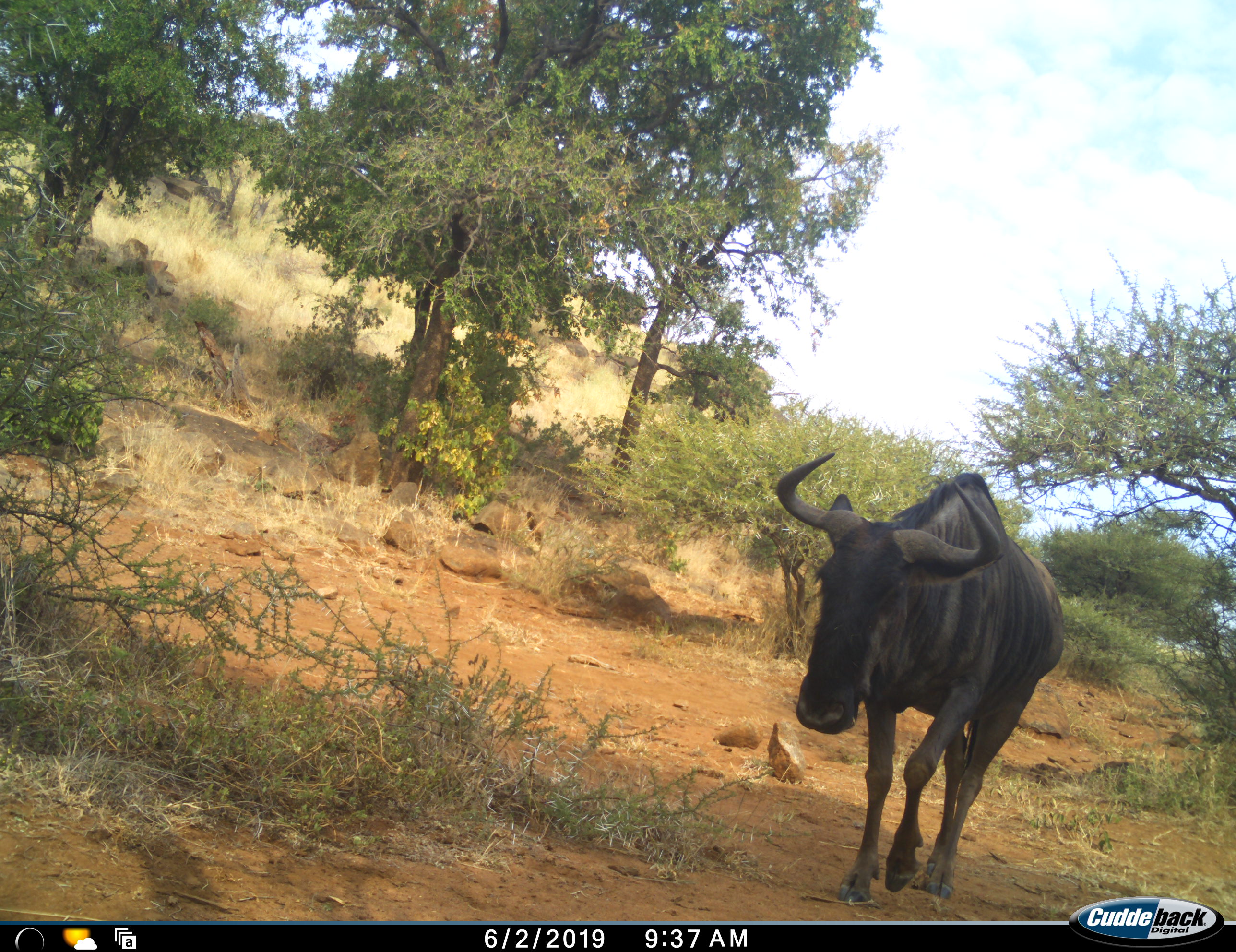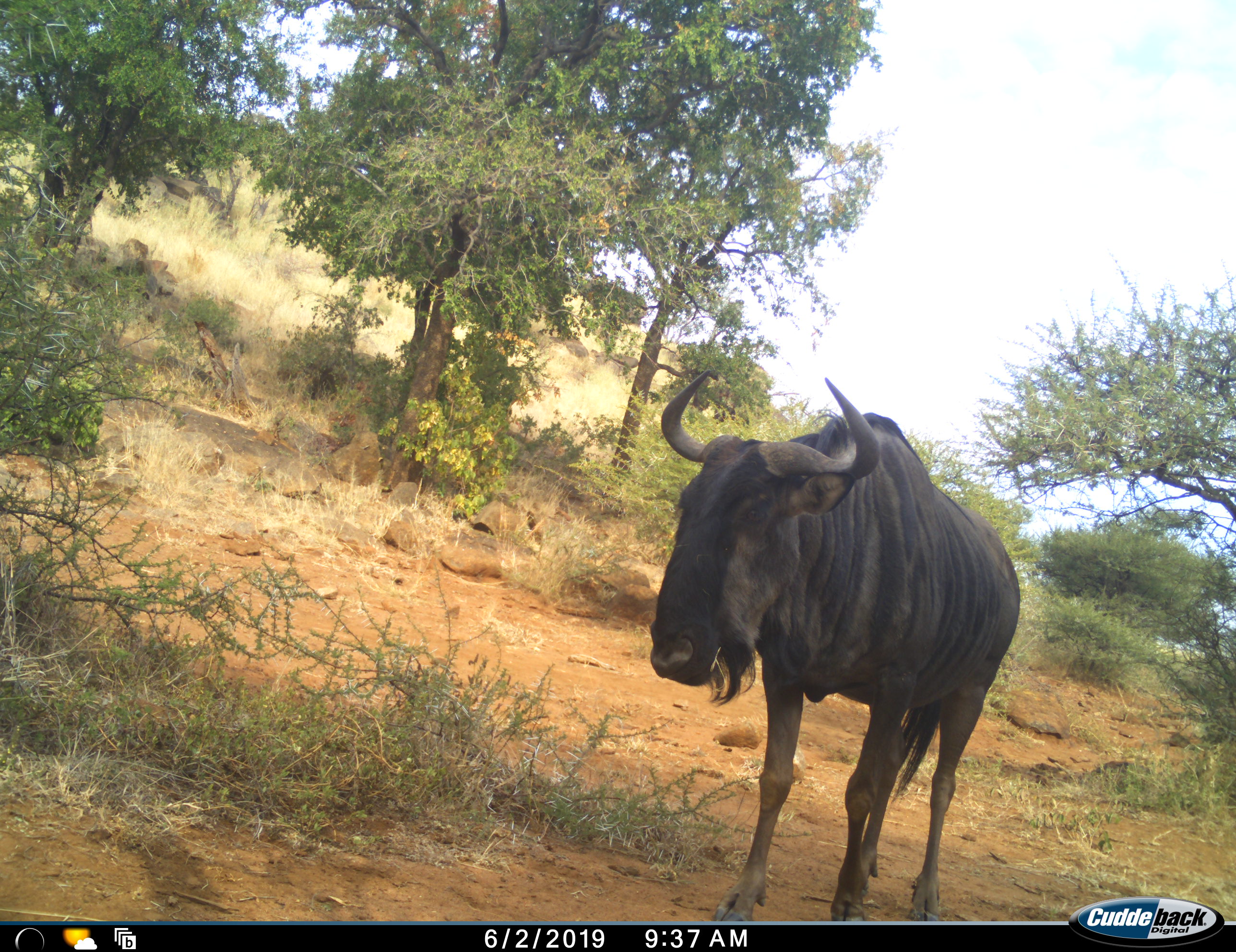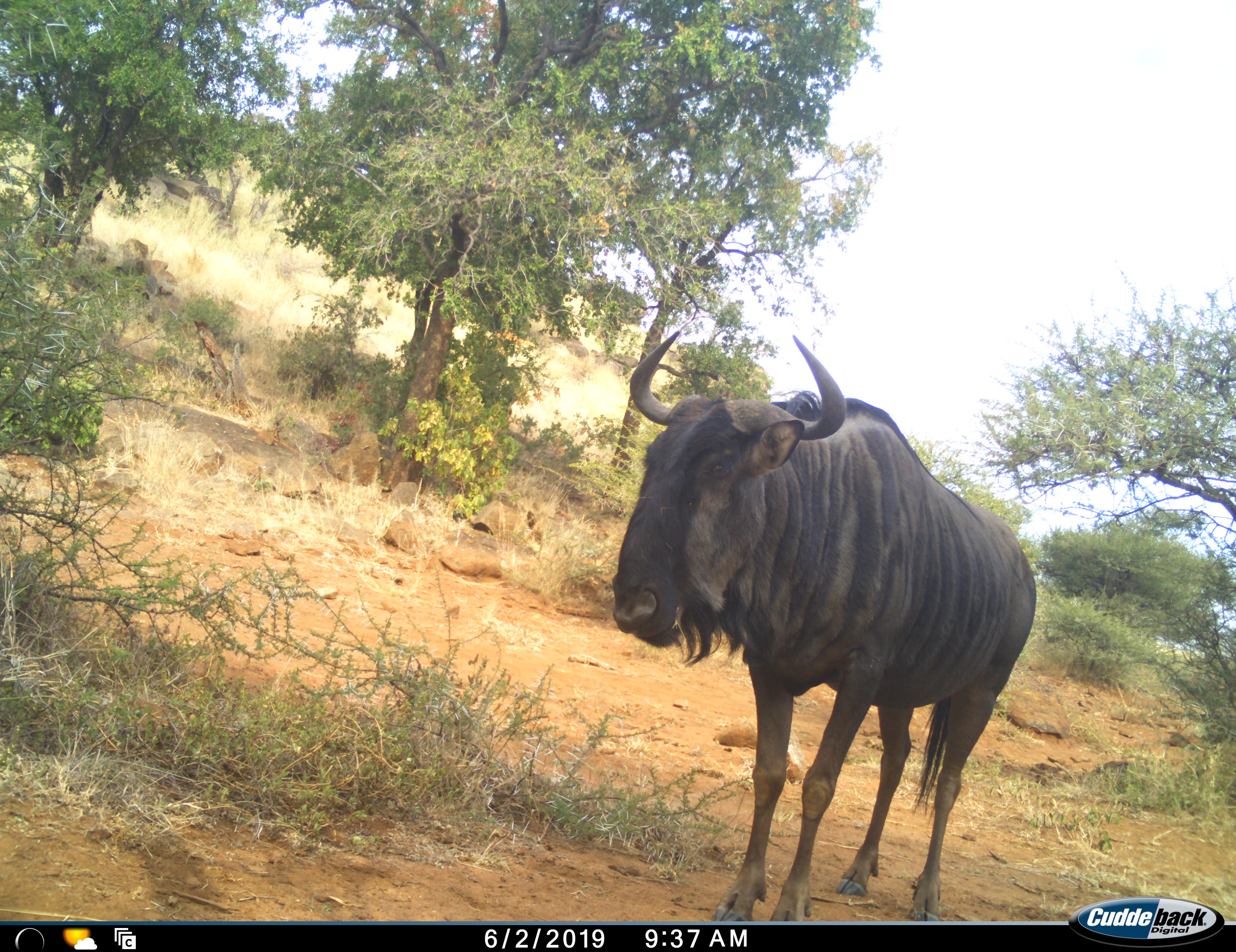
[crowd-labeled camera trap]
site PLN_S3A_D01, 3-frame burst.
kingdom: Animalia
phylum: Chordata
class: Mammalia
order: Artiodactyla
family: Bovidae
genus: Connochaetes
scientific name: Connochaetes taurinus taurinus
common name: blue wildebeest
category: wildebeestblue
Wildebeestblue (blue wildebeest) (Connochaetes taurinus taurinus), count 1. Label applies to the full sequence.